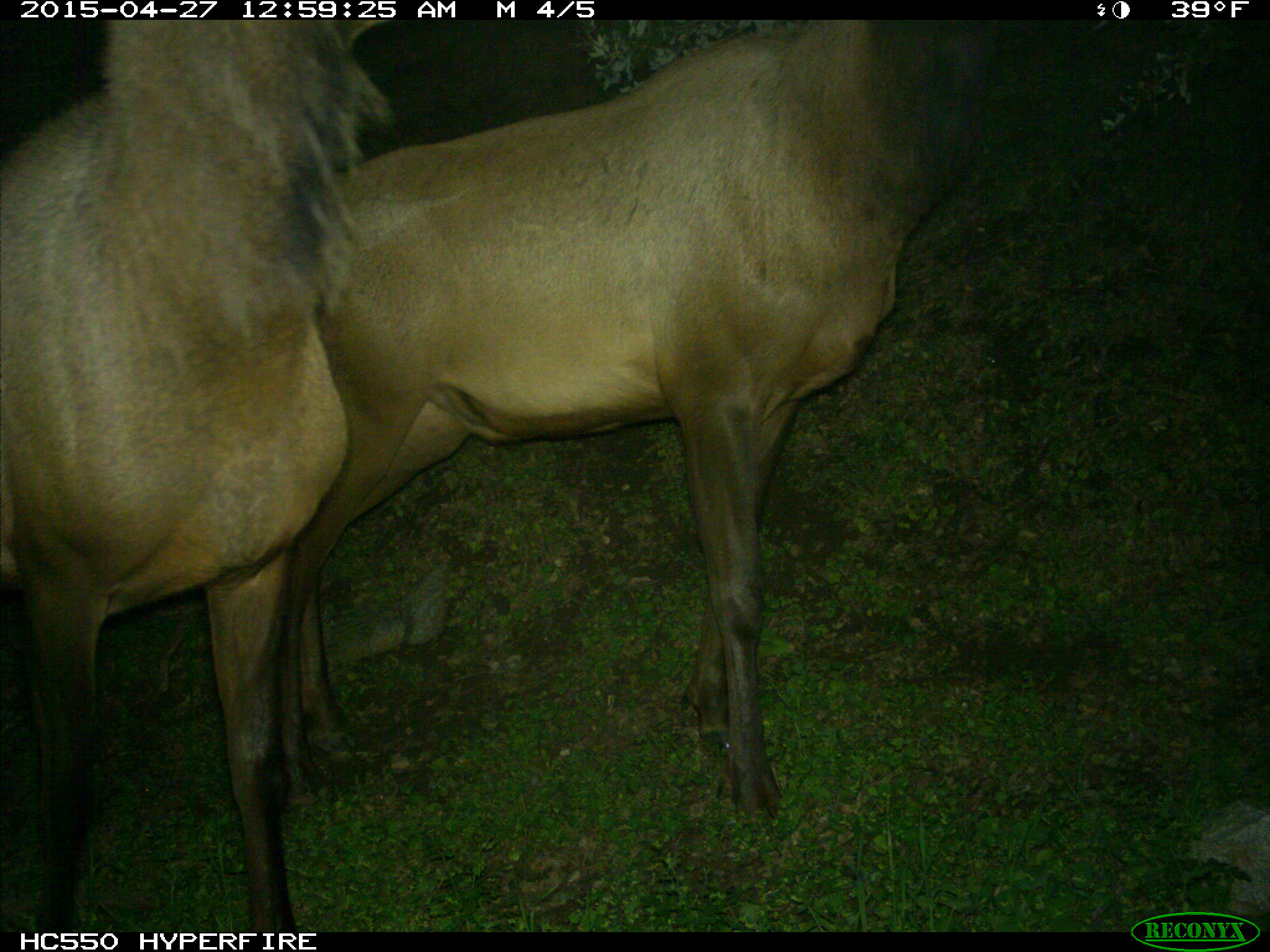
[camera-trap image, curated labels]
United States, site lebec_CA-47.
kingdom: Animalia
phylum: Chordata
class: Mammalia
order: Artiodactyla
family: Cervidae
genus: Cervus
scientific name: Cervus canadensis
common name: elk